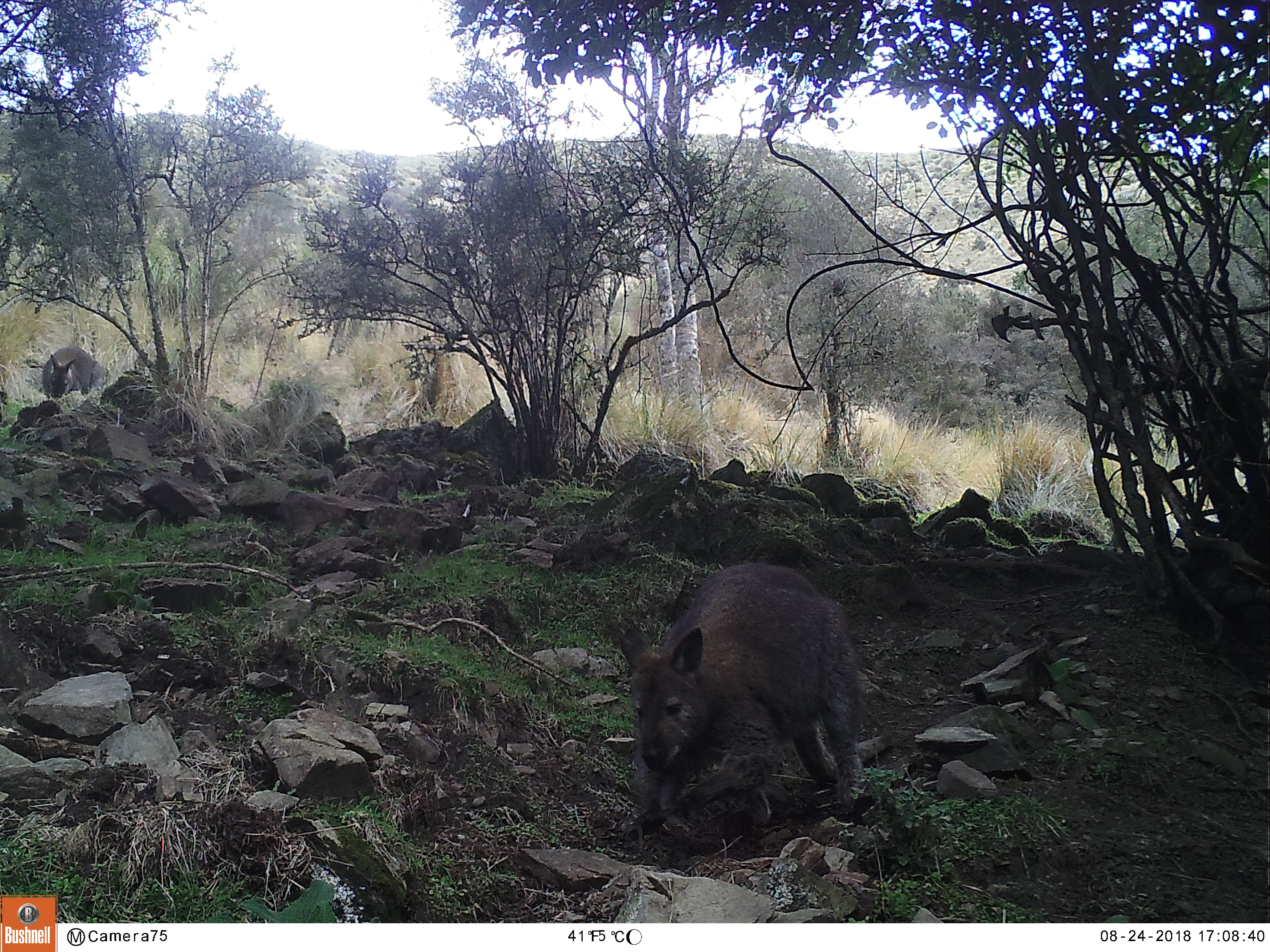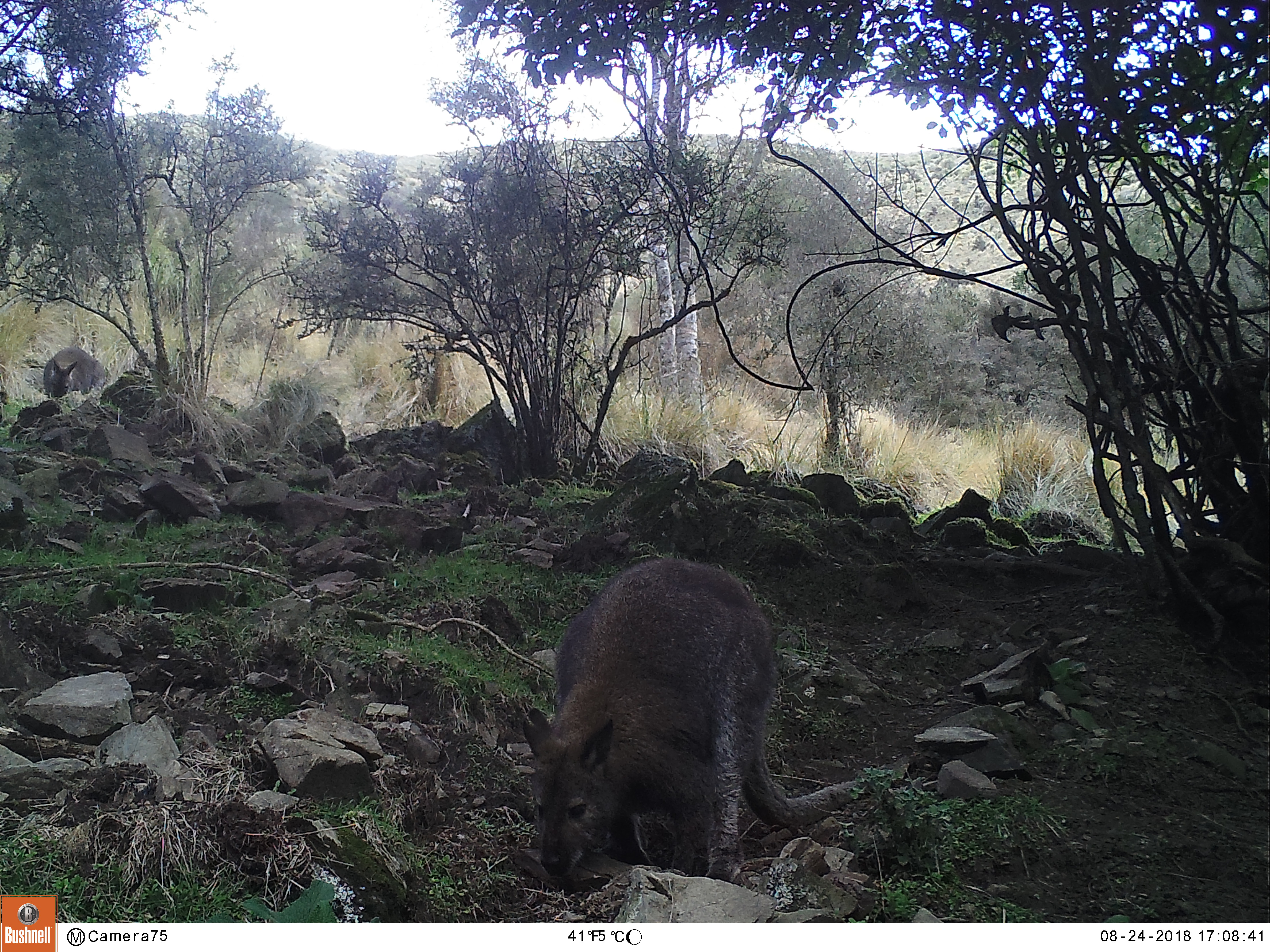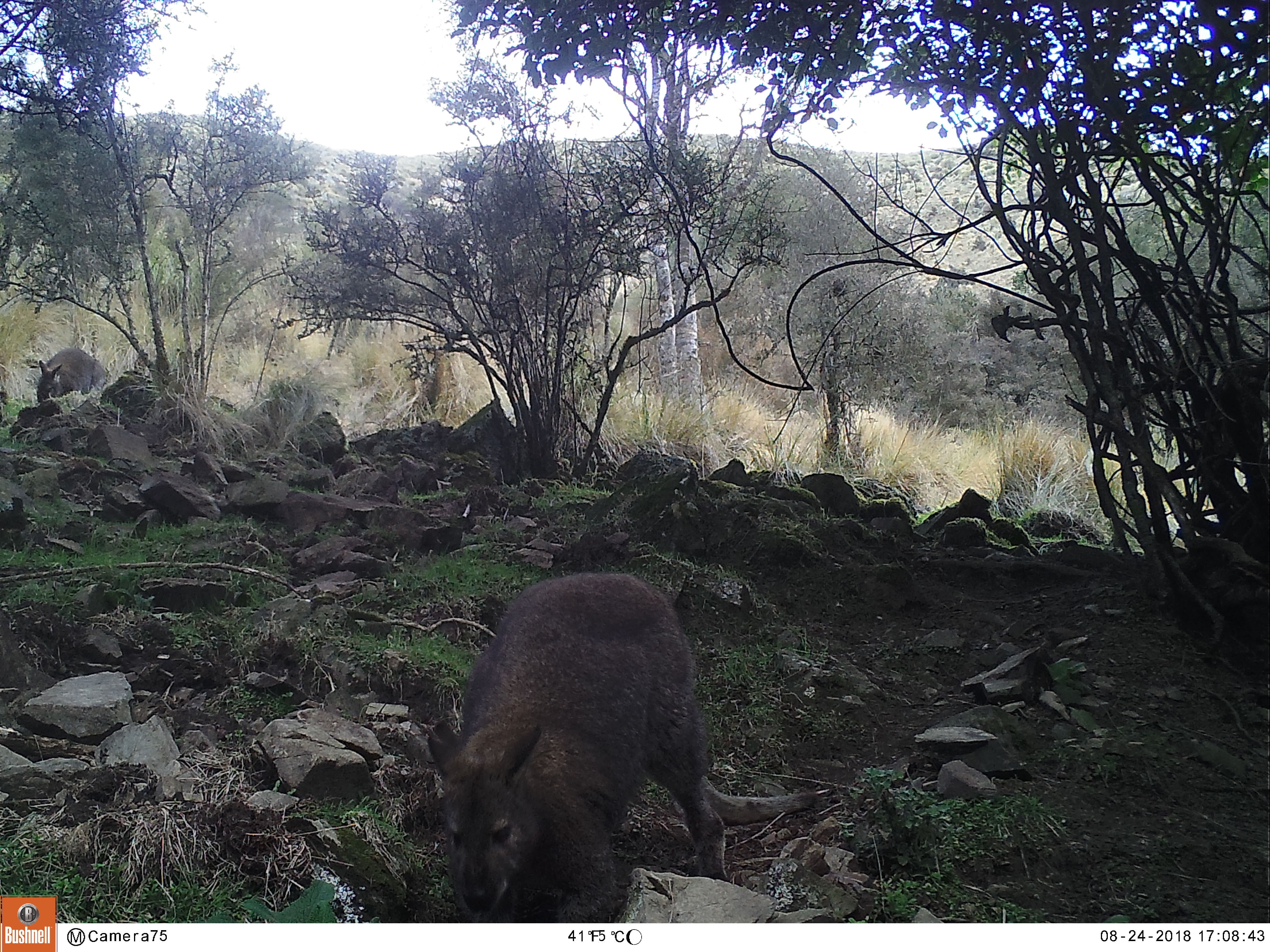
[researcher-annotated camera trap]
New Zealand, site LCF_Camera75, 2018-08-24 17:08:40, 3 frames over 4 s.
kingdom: Animalia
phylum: Chordata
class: Mammalia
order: Diprotodontia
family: Macropodidae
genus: Notamacropus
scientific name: Notamacropus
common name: wallaby